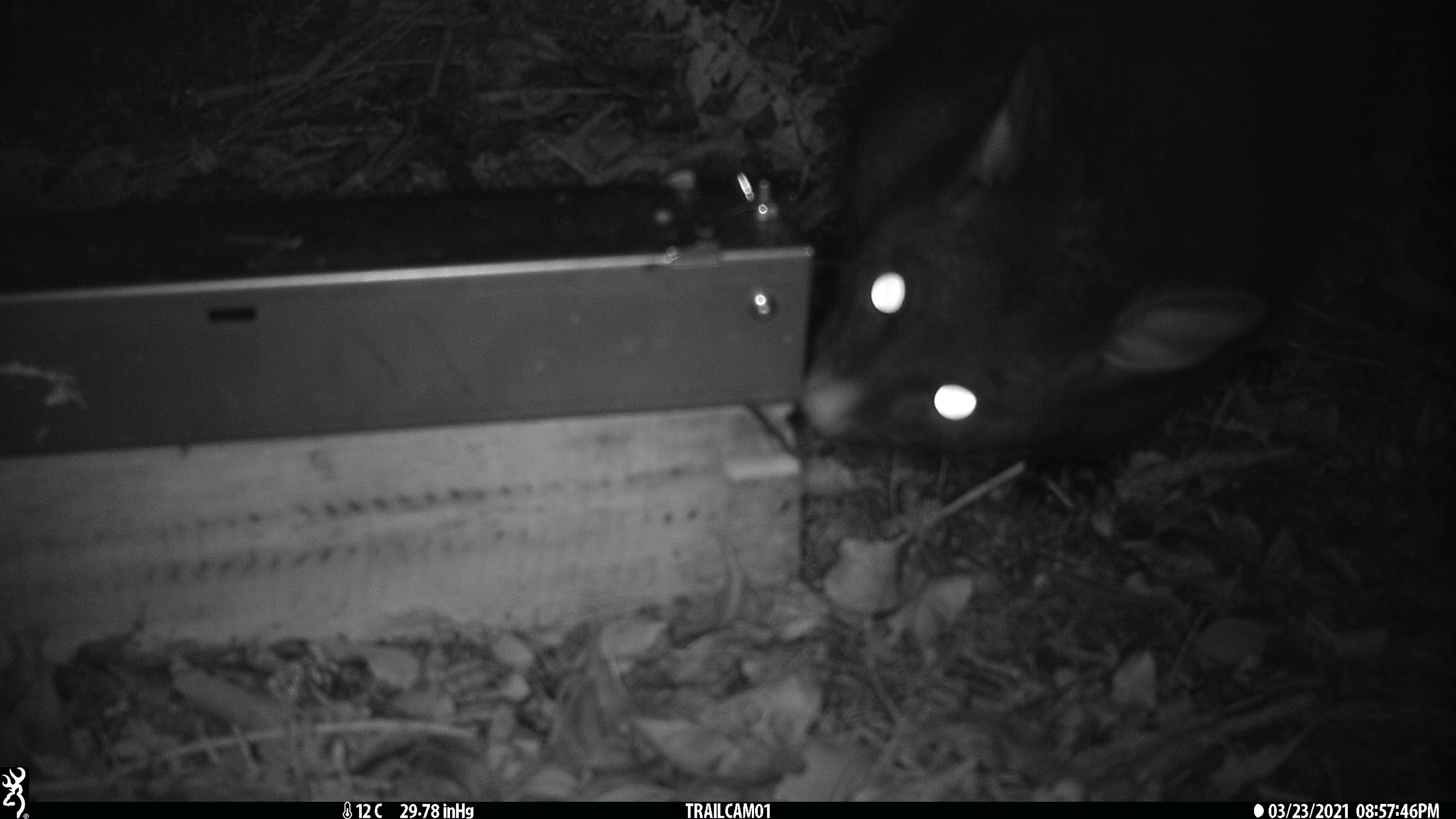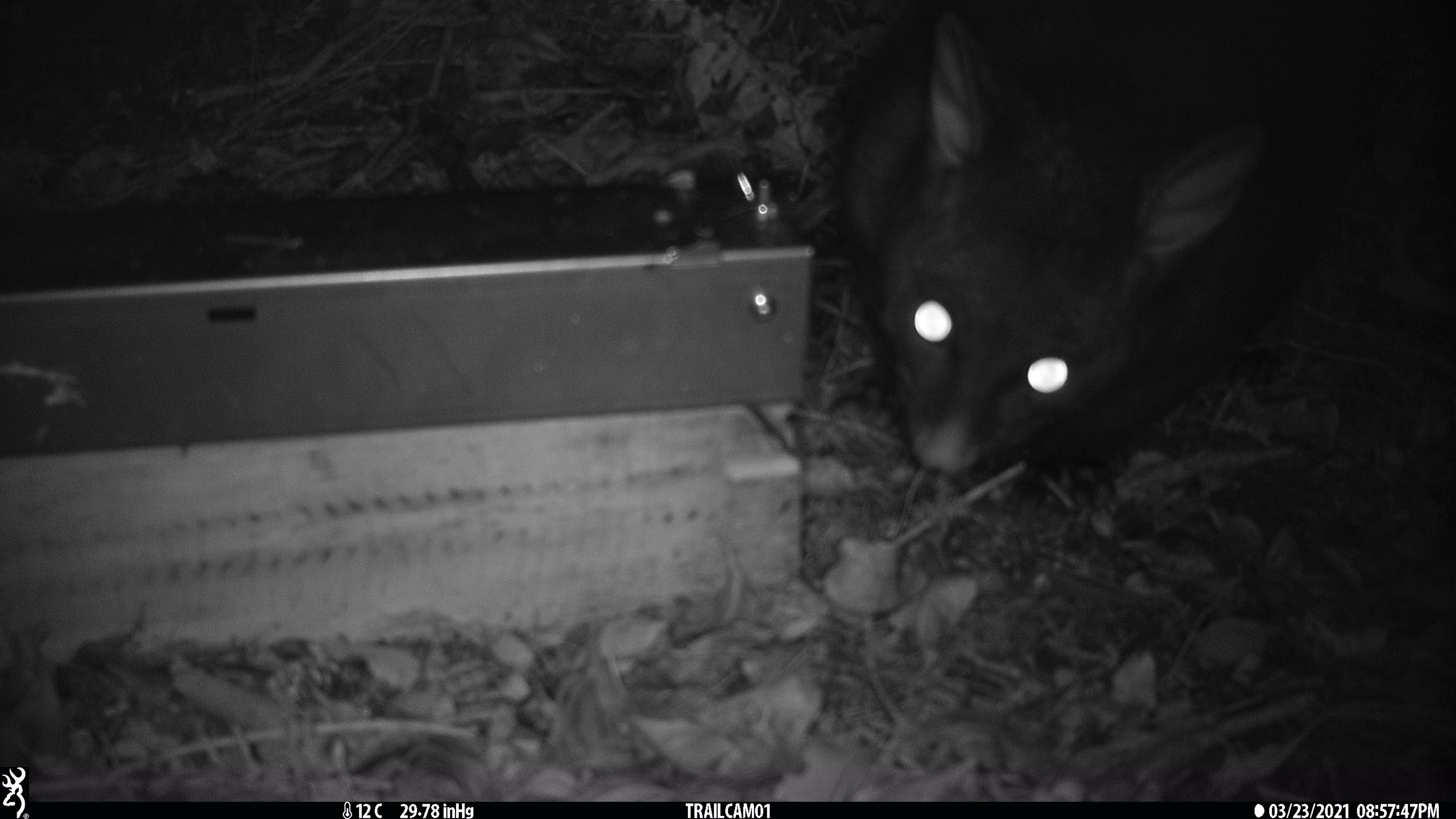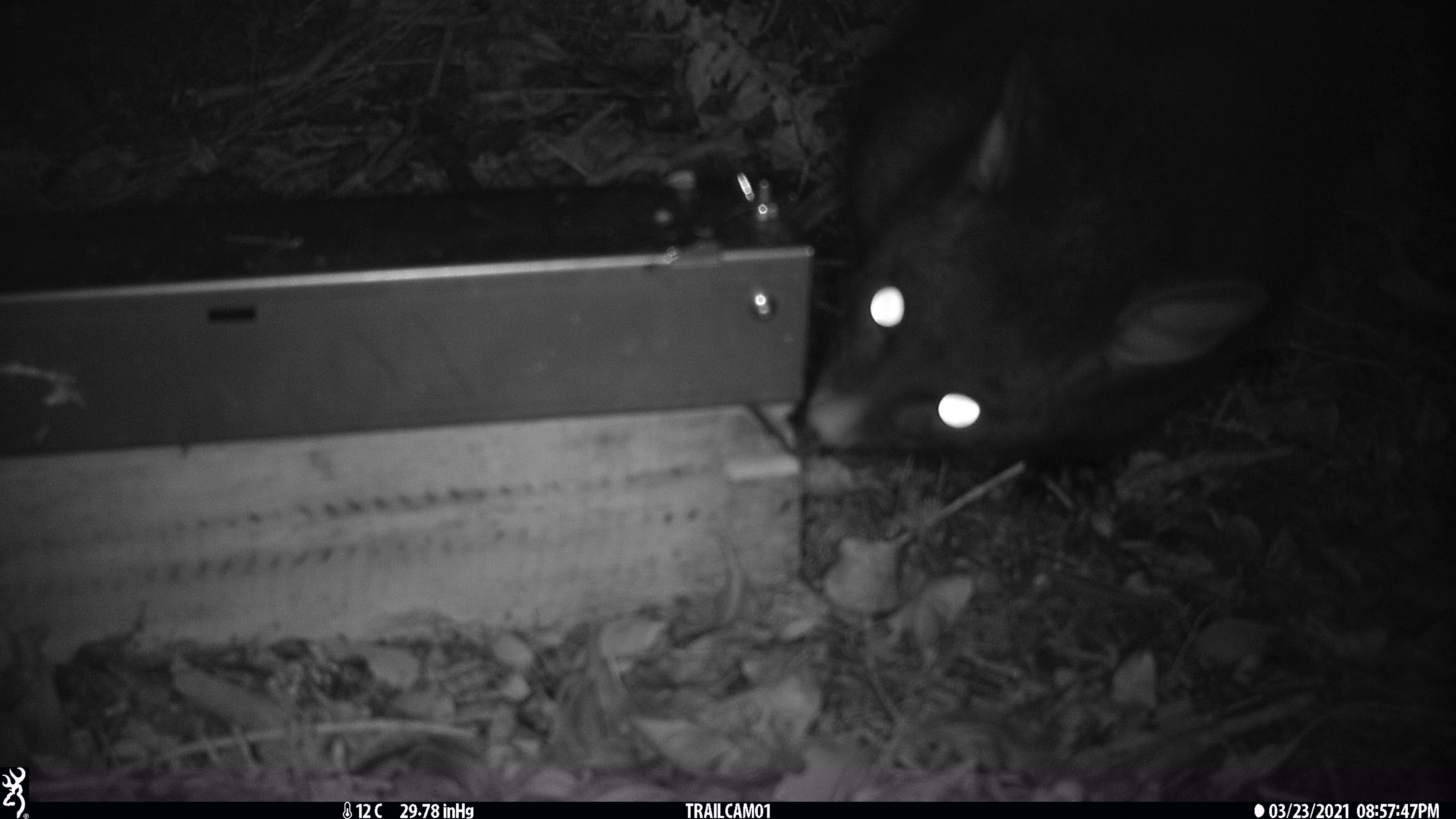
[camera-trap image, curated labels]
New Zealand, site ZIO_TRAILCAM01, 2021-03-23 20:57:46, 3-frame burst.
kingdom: Animalia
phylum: Chordata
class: Mammalia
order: Diprotodontia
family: Phalangeridae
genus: Trichosurus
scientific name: Trichosurus vulpecula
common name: common brushtail possum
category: possum